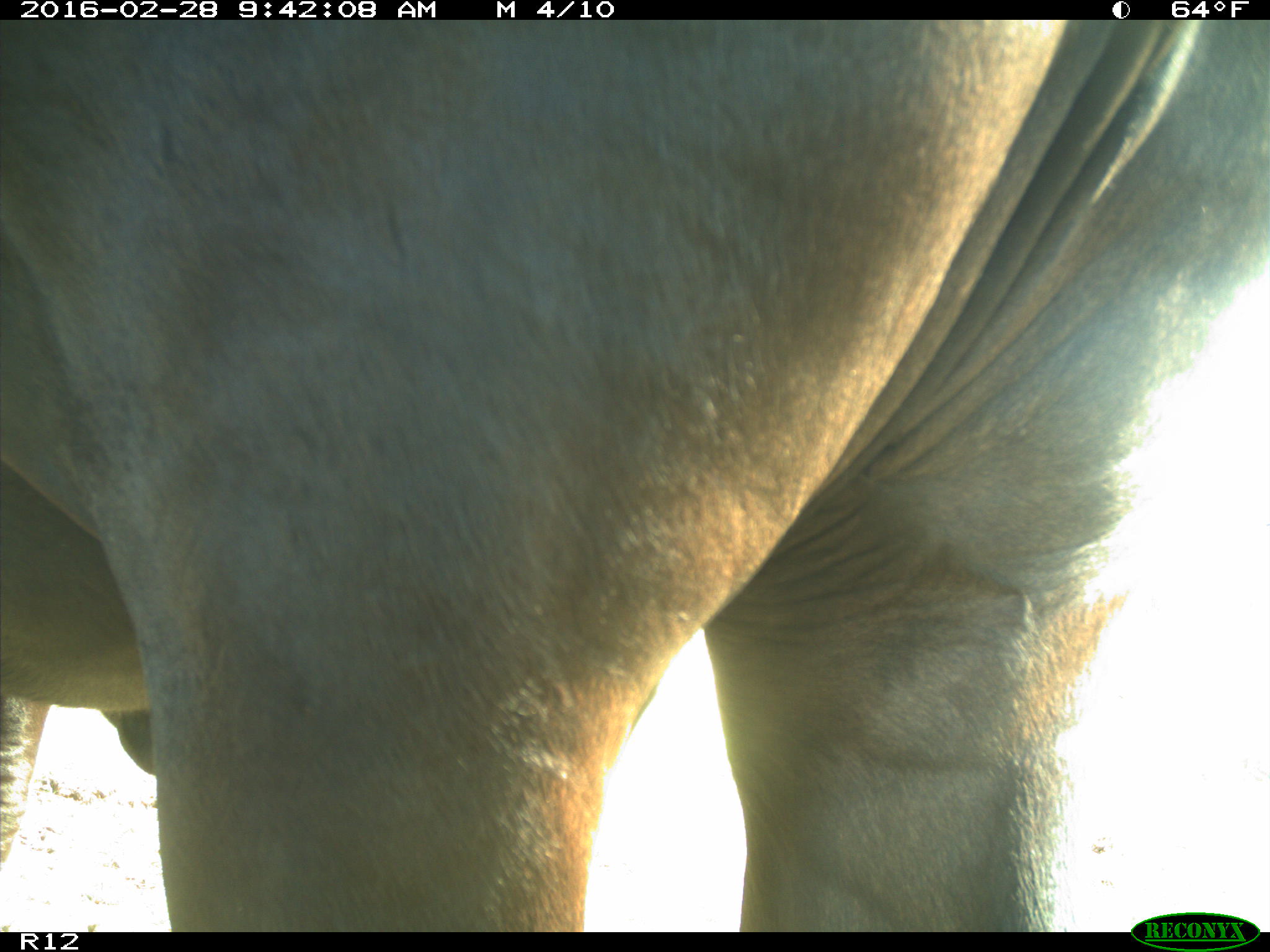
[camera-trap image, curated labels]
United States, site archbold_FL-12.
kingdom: Animalia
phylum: Chordata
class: Mammalia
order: Artiodactyla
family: Bovidae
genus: Bos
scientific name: Bos taurus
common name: domestic cow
Bos taurus (domestic cow).